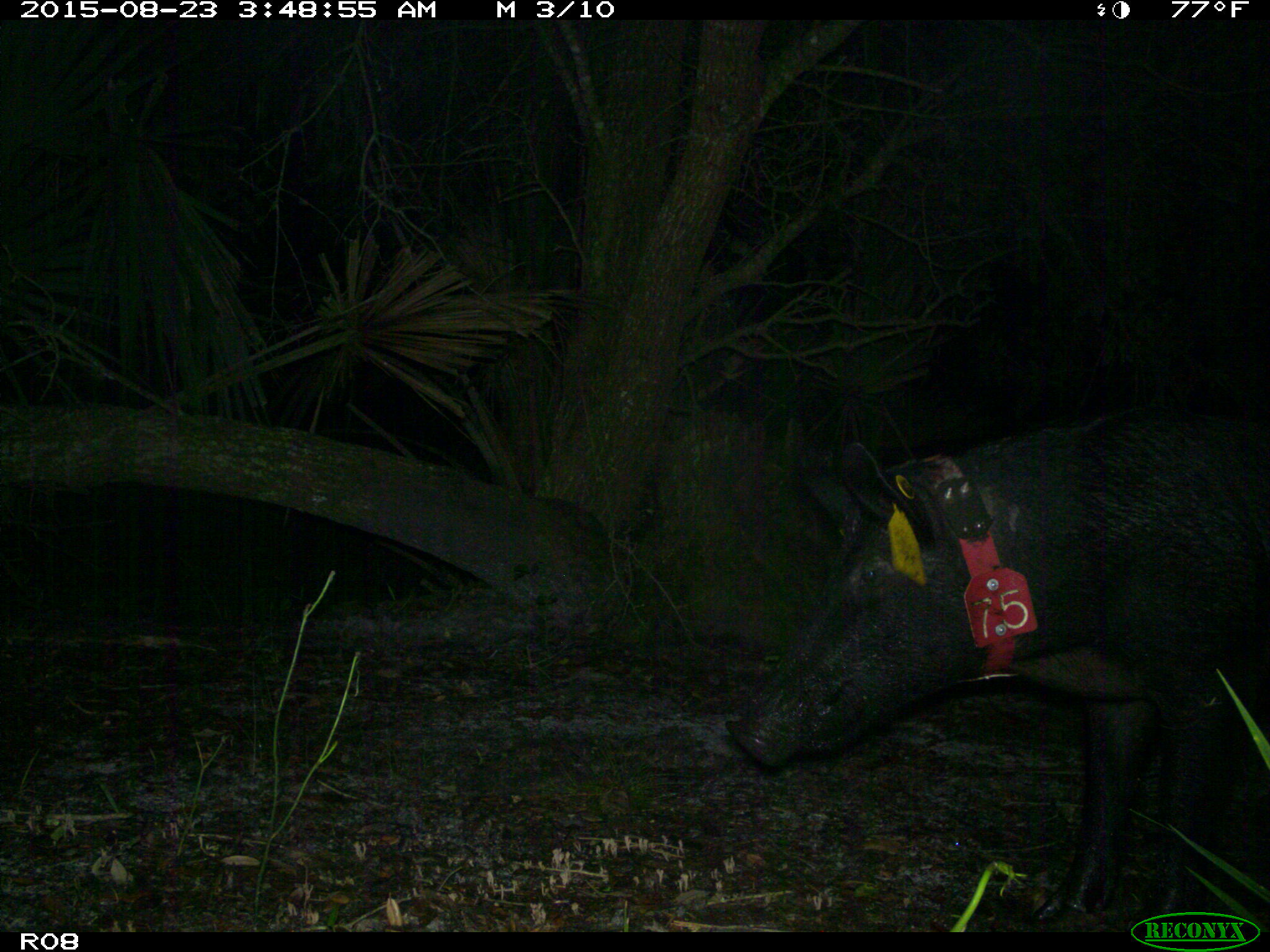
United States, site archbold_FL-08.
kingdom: Animalia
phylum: Chordata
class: Mammalia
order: Artiodactyla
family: Suidae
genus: Sus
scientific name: Sus scrofa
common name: wild boar